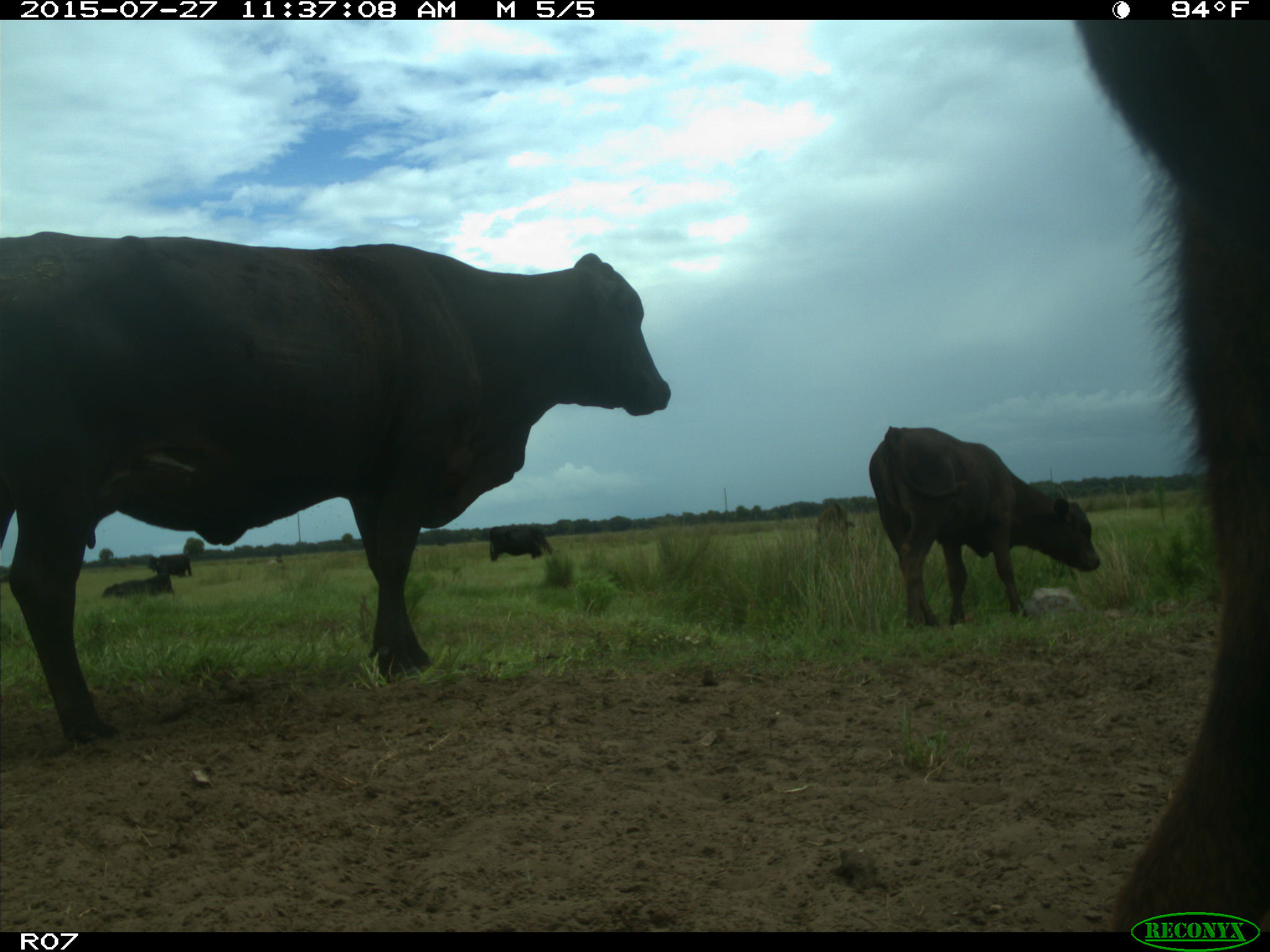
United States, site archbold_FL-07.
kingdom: Animalia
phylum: Chordata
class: Mammalia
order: Artiodactyla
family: Bovidae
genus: Bos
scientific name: Bos taurus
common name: domestic cow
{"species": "Bos taurus (domestic cow)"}